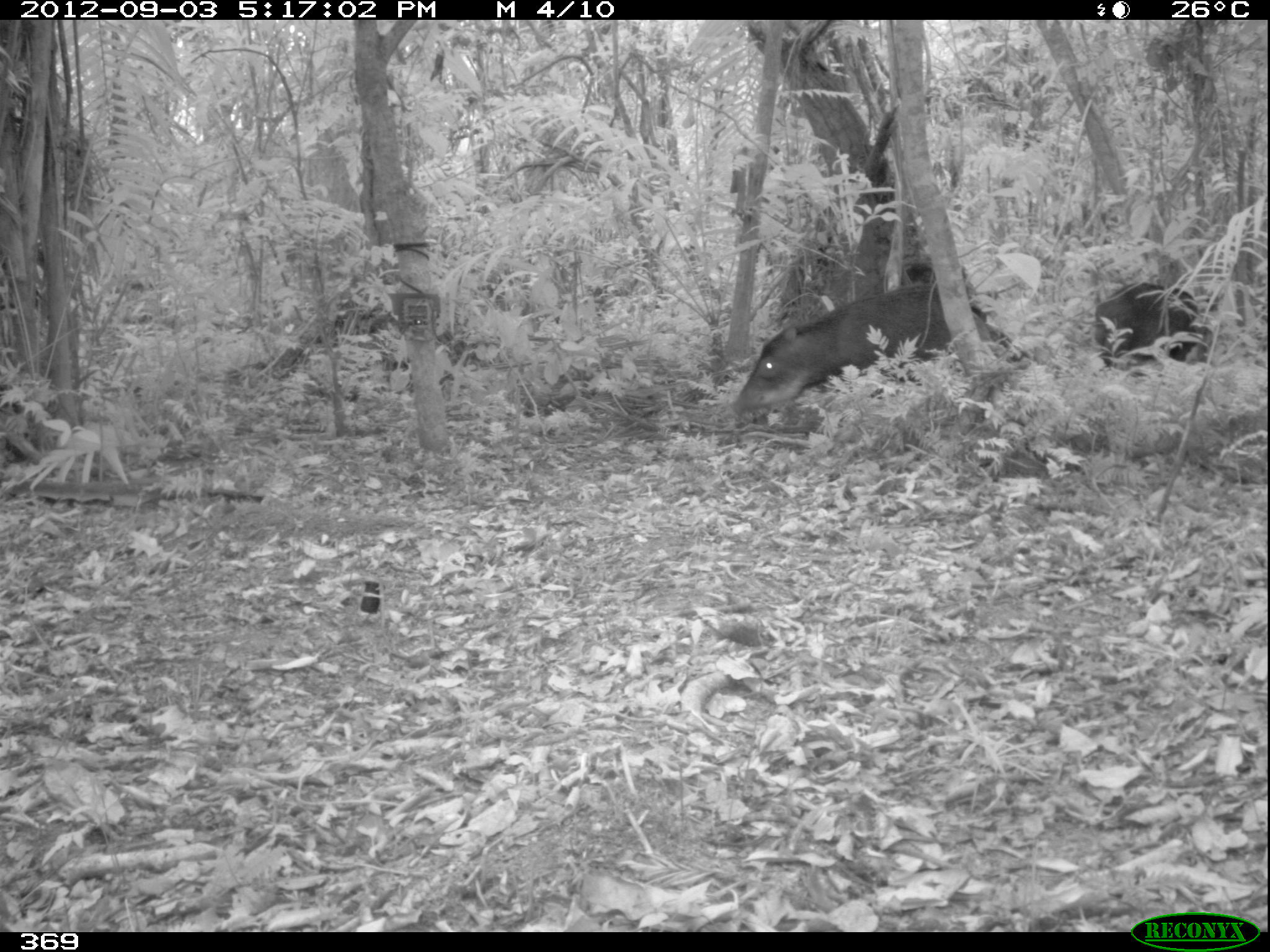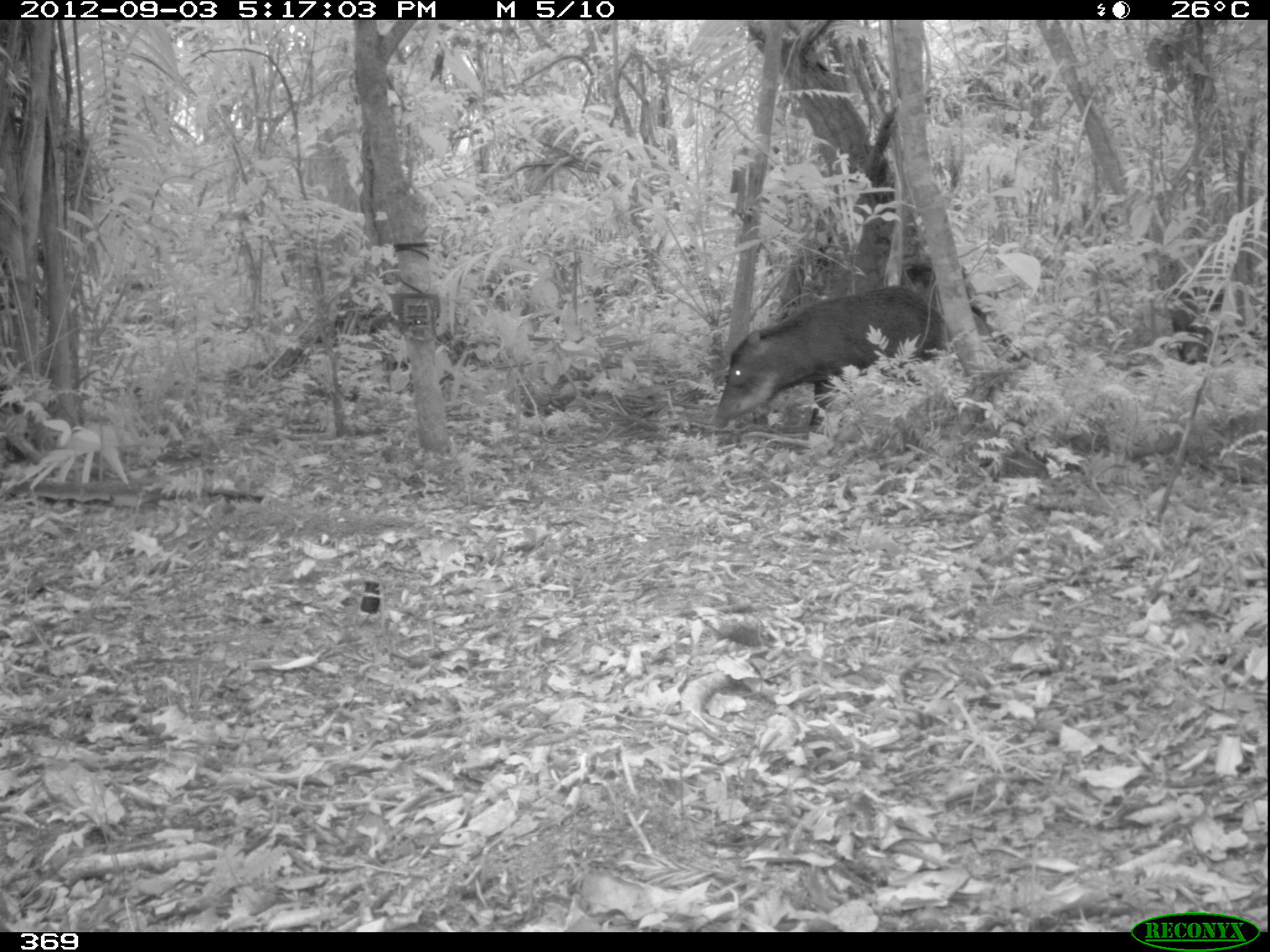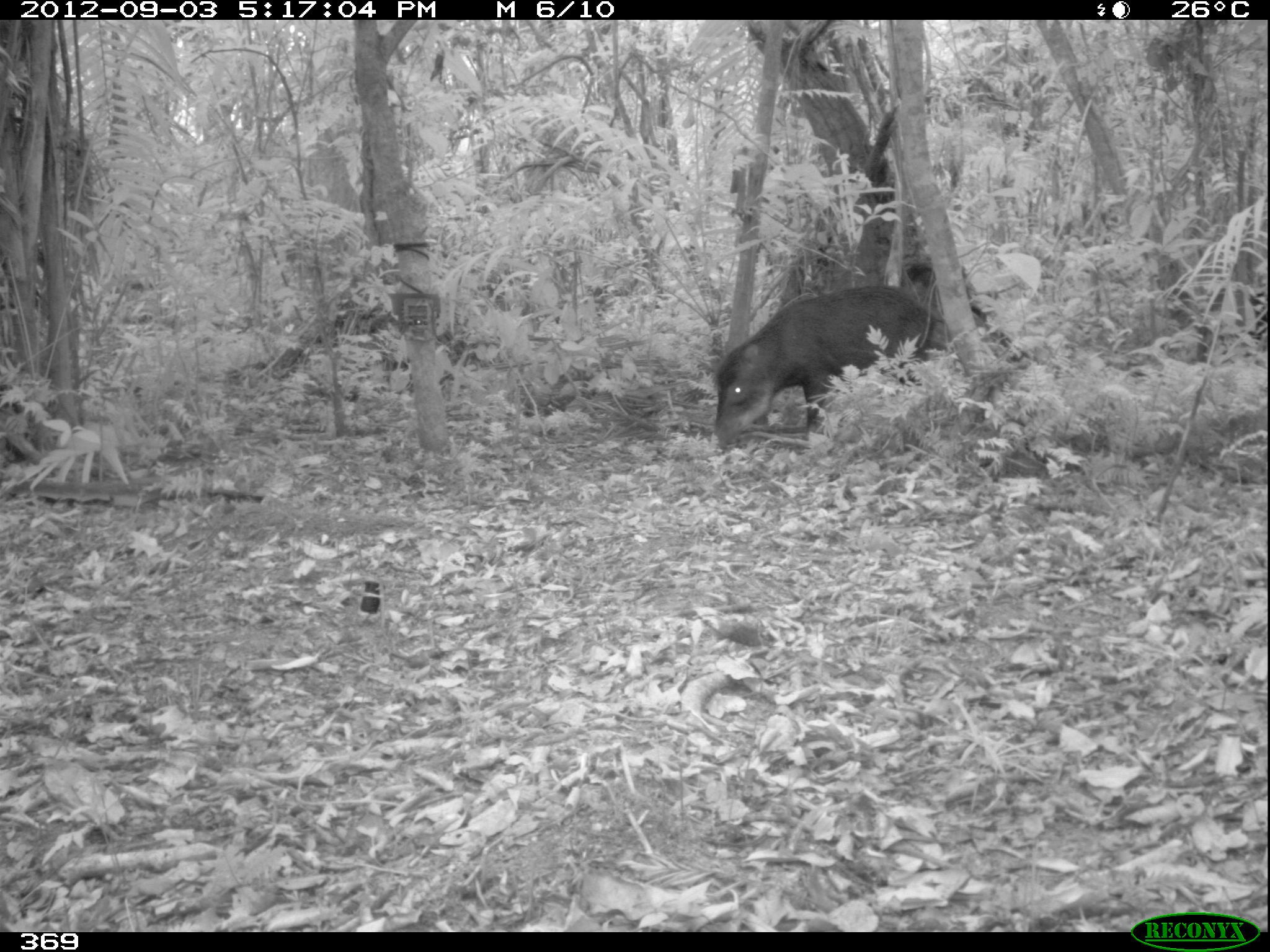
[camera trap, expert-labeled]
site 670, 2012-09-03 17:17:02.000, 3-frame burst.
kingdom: Animalia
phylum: Chordata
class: Mammalia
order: Artiodactyla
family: Tayassuidae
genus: Tayassu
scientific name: Tayassu pecari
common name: white-lipped peccary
Tayassu pecari (white-lipped peccary).